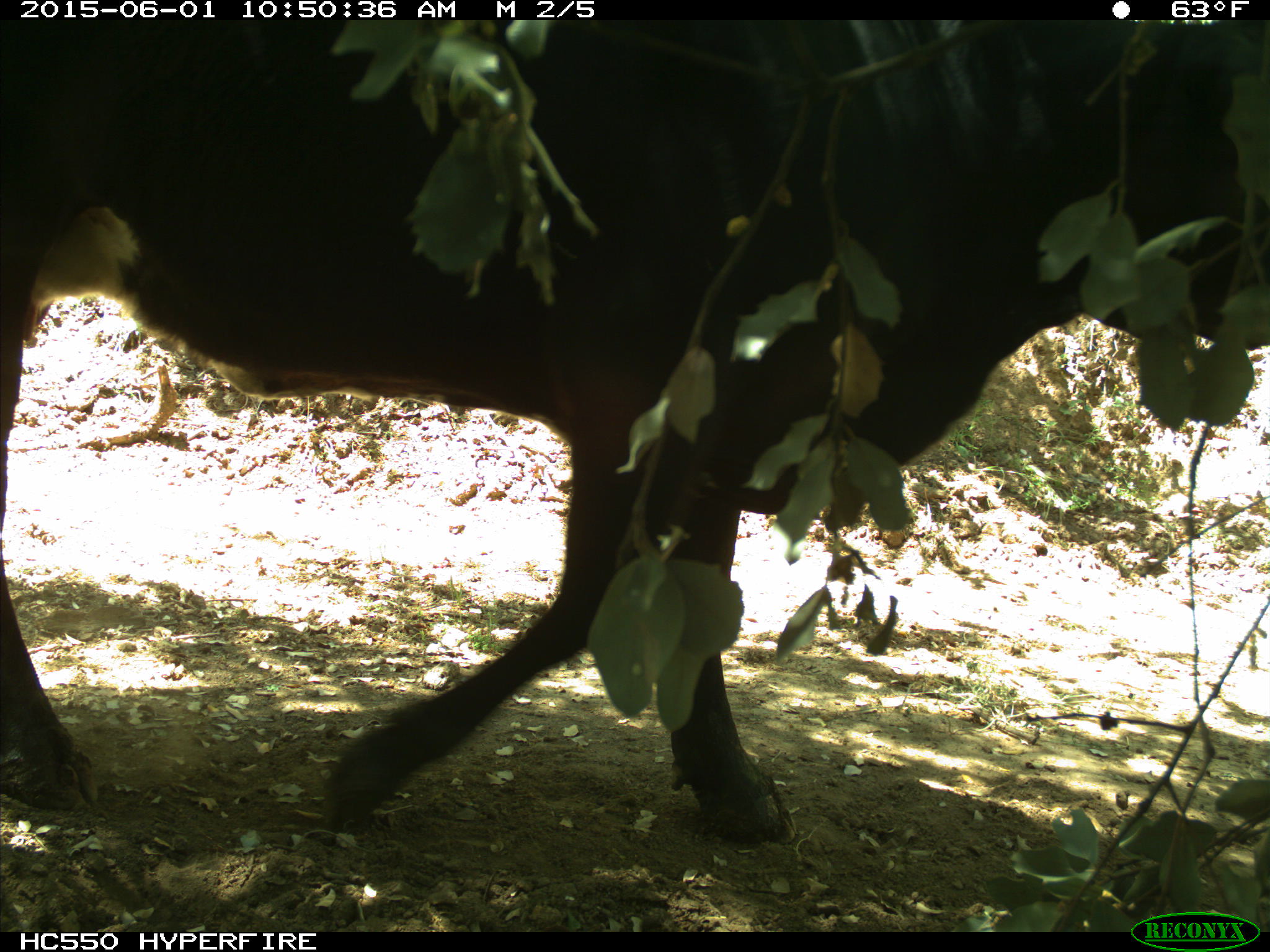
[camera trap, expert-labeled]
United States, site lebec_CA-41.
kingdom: Animalia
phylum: Chordata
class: Mammalia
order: Artiodactyla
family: Bovidae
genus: Bos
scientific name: Bos taurus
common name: domestic cow